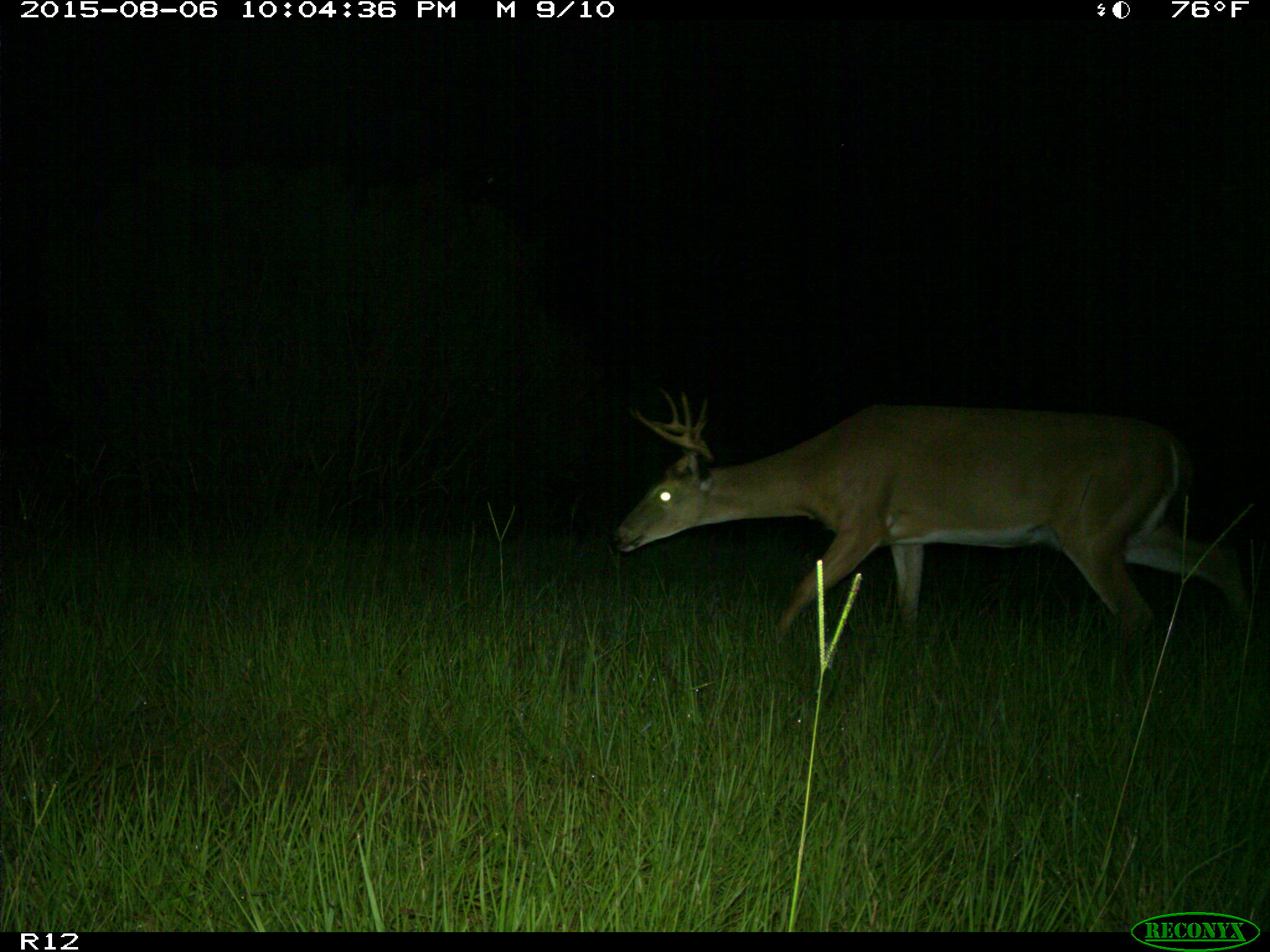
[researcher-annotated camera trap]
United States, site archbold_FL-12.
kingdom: Animalia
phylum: Chordata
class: Mammalia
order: Artiodactyla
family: Cervidae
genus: Odocoileus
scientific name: Odocoileus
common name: deer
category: unidentified deer